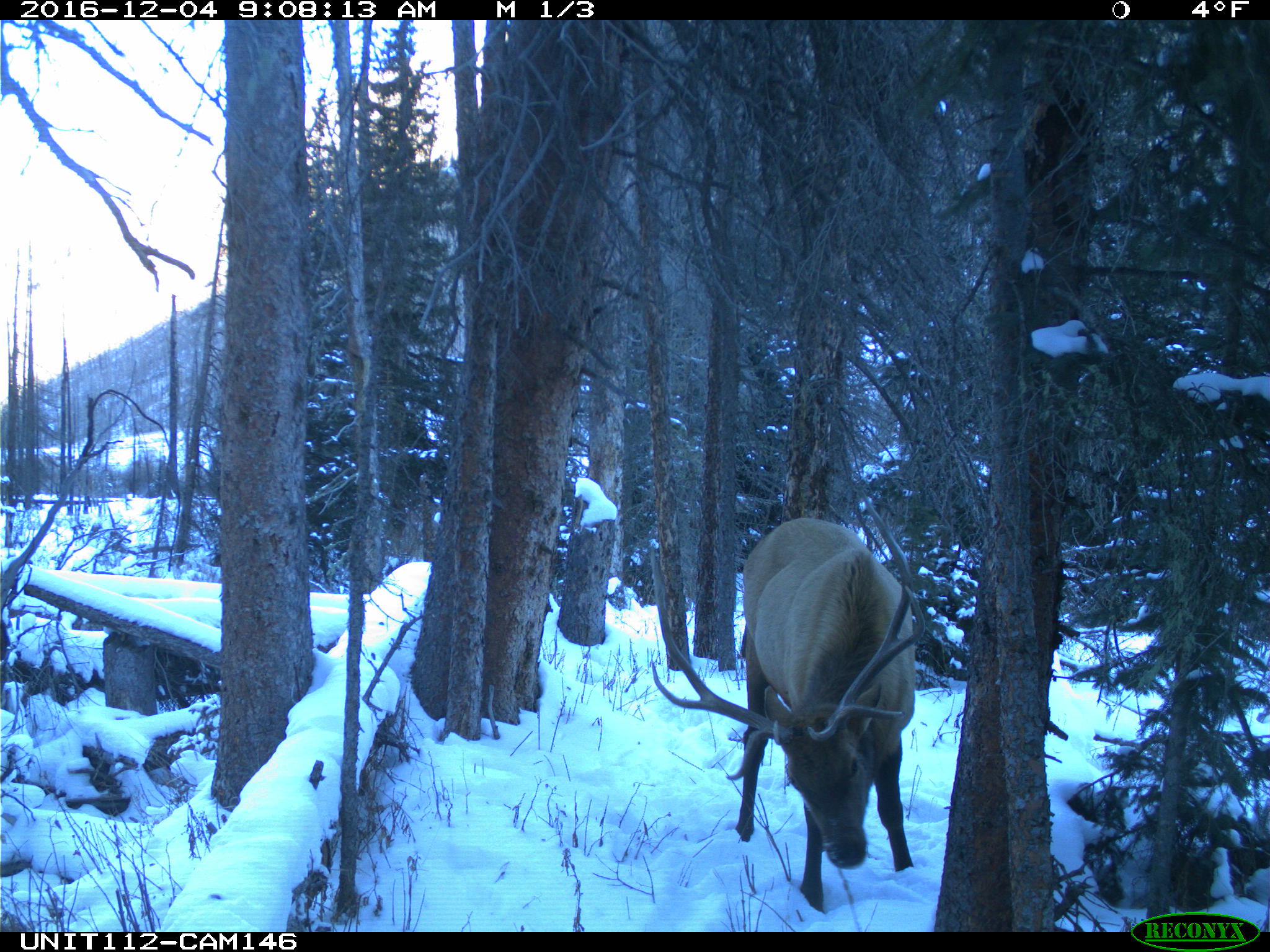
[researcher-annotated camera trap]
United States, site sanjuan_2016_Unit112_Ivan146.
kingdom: Animalia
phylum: Chordata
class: Mammalia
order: Artiodactyla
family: Cervidae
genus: Cervus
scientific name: Cervus elaphus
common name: red deer